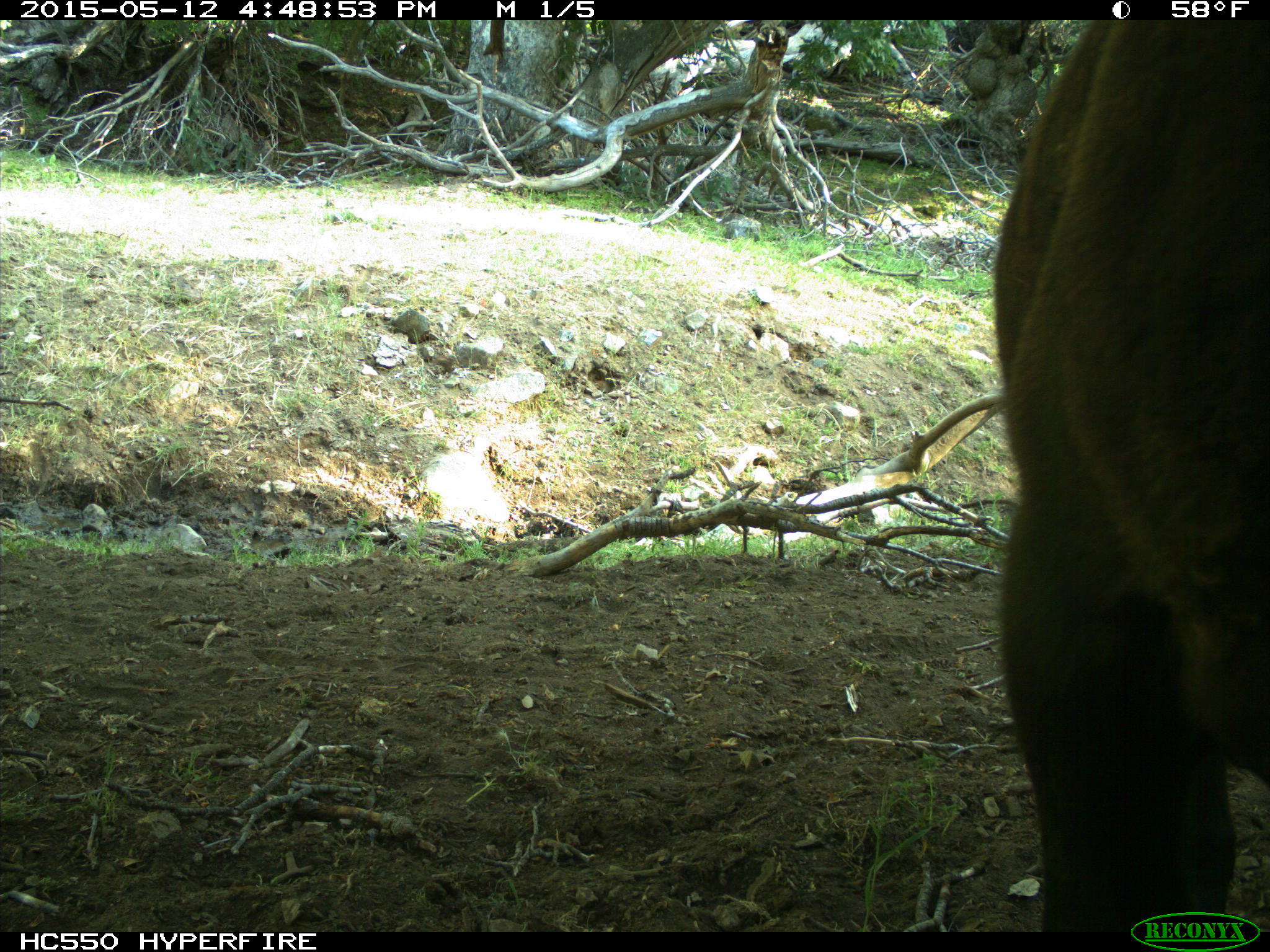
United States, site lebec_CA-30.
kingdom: Animalia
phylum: Chordata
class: Mammalia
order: Artiodactyla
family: Bovidae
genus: Bos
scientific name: Bos taurus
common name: domestic cow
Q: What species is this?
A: Bos taurus (domestic cow).